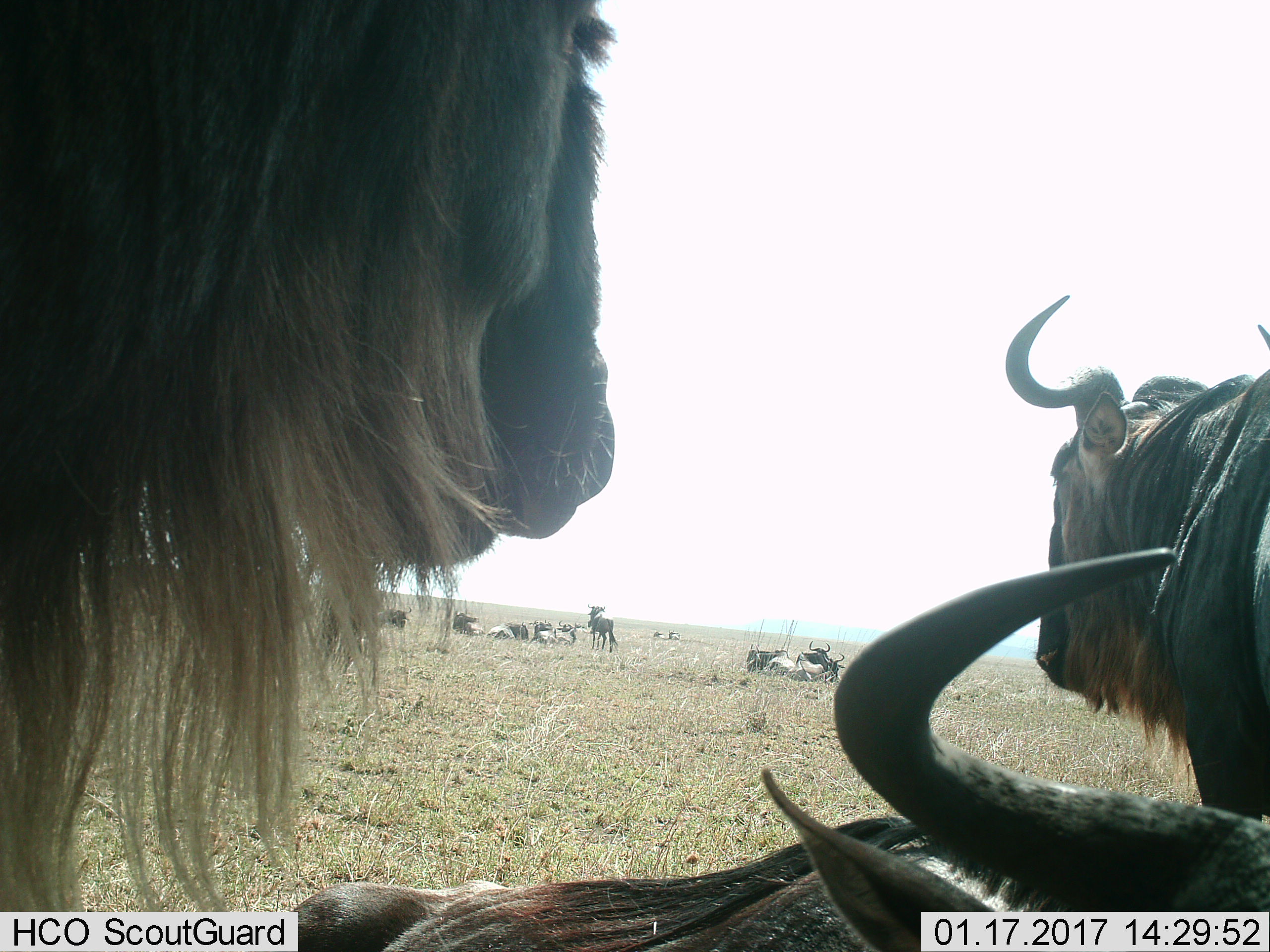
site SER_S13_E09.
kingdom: Animalia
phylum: Chordata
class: Mammalia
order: Artiodactyla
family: Bovidae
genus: Connochaetes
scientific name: Connochaetes taurinus taurinus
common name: blue wildebeest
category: wildebeestblue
Wildebeestblue (blue wildebeest) (Connochaetes taurinus taurinus), count 11-50. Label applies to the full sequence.